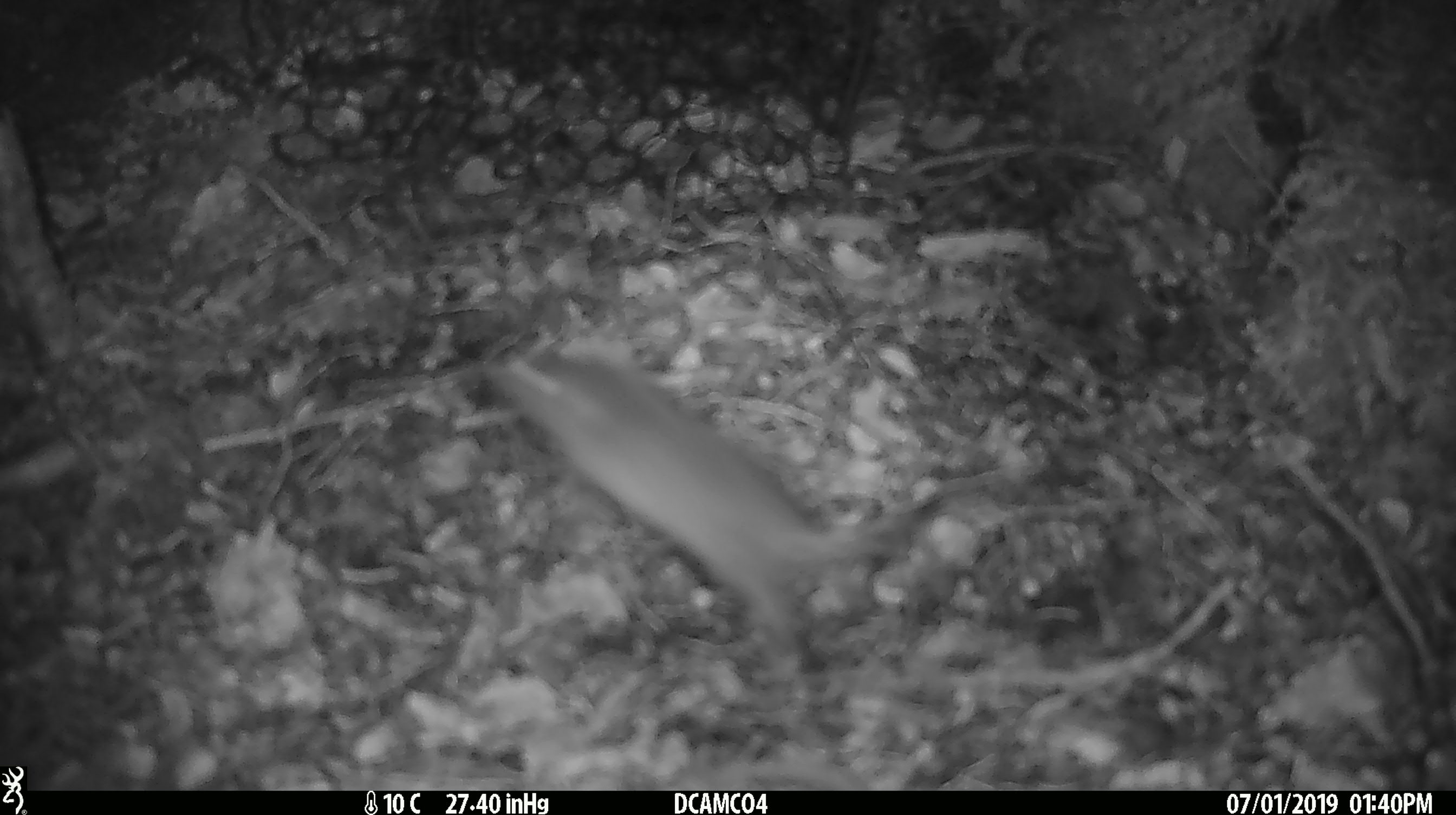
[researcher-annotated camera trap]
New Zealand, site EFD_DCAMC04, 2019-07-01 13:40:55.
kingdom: Animalia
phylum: Chordata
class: Mammalia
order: Rodentia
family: Muridae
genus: Mus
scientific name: Mus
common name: mouse